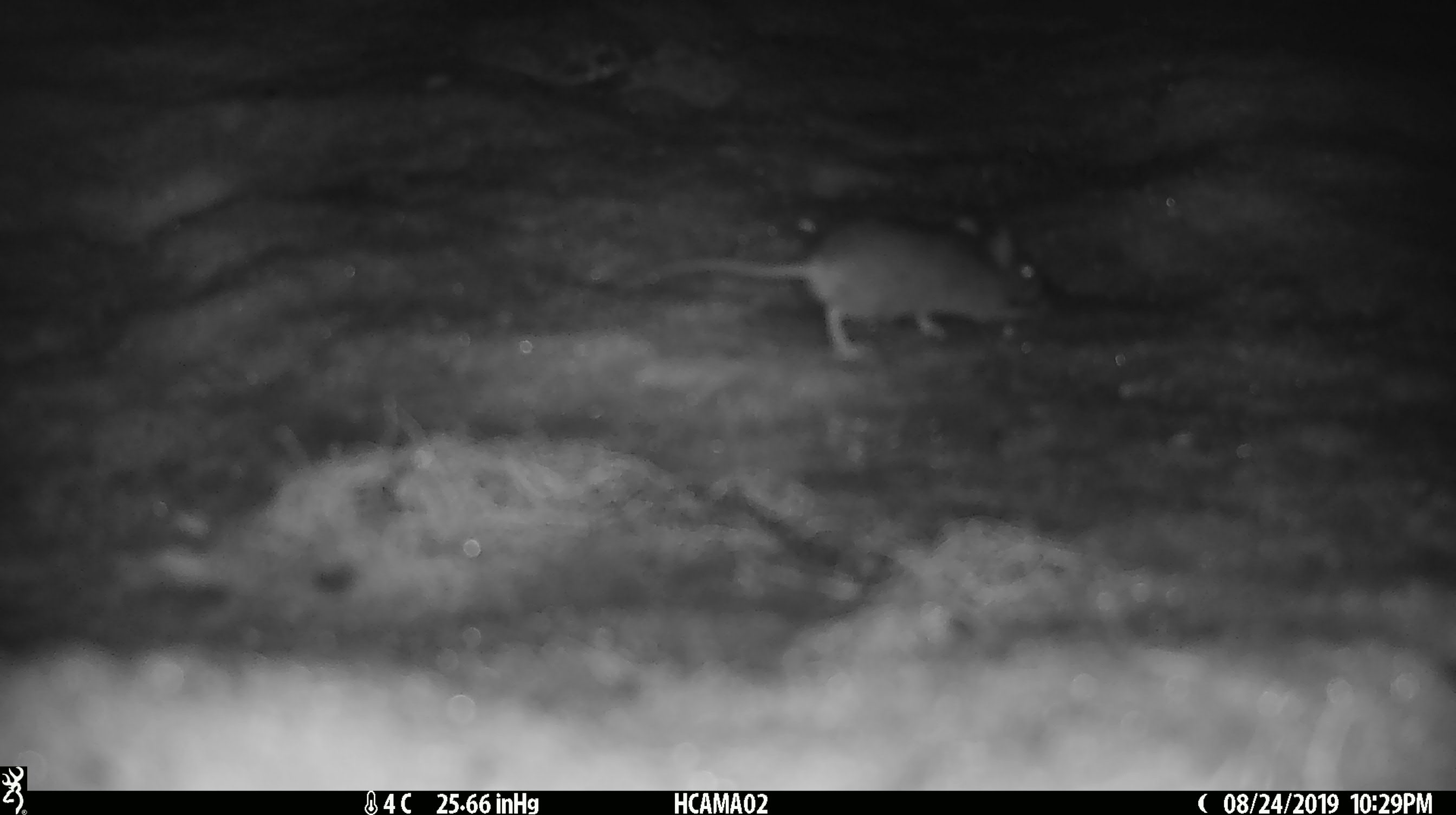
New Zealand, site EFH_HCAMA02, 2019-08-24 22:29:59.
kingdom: Animalia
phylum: Chordata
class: Mammalia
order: Rodentia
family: Muridae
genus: Mus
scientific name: Mus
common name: mouse